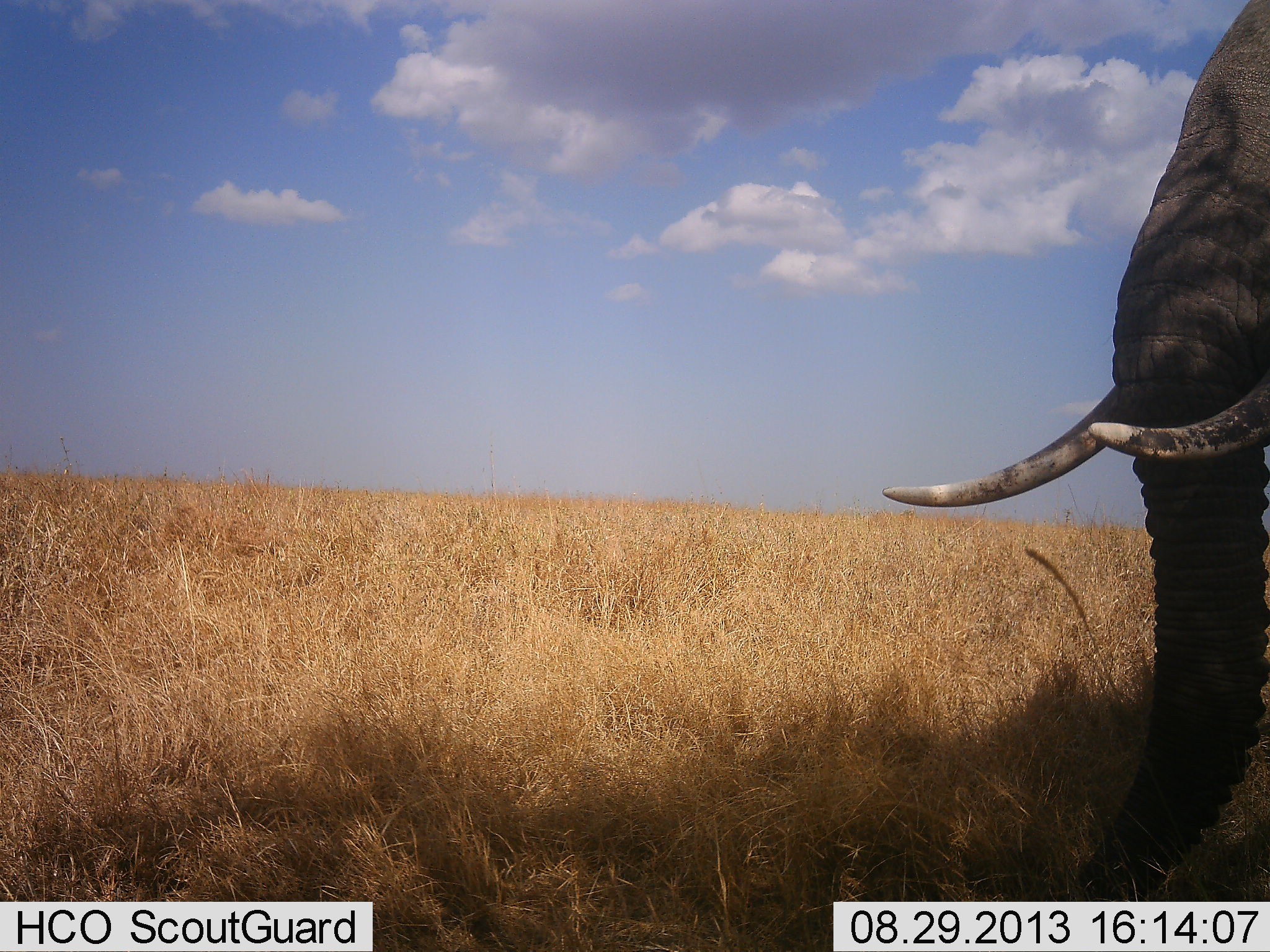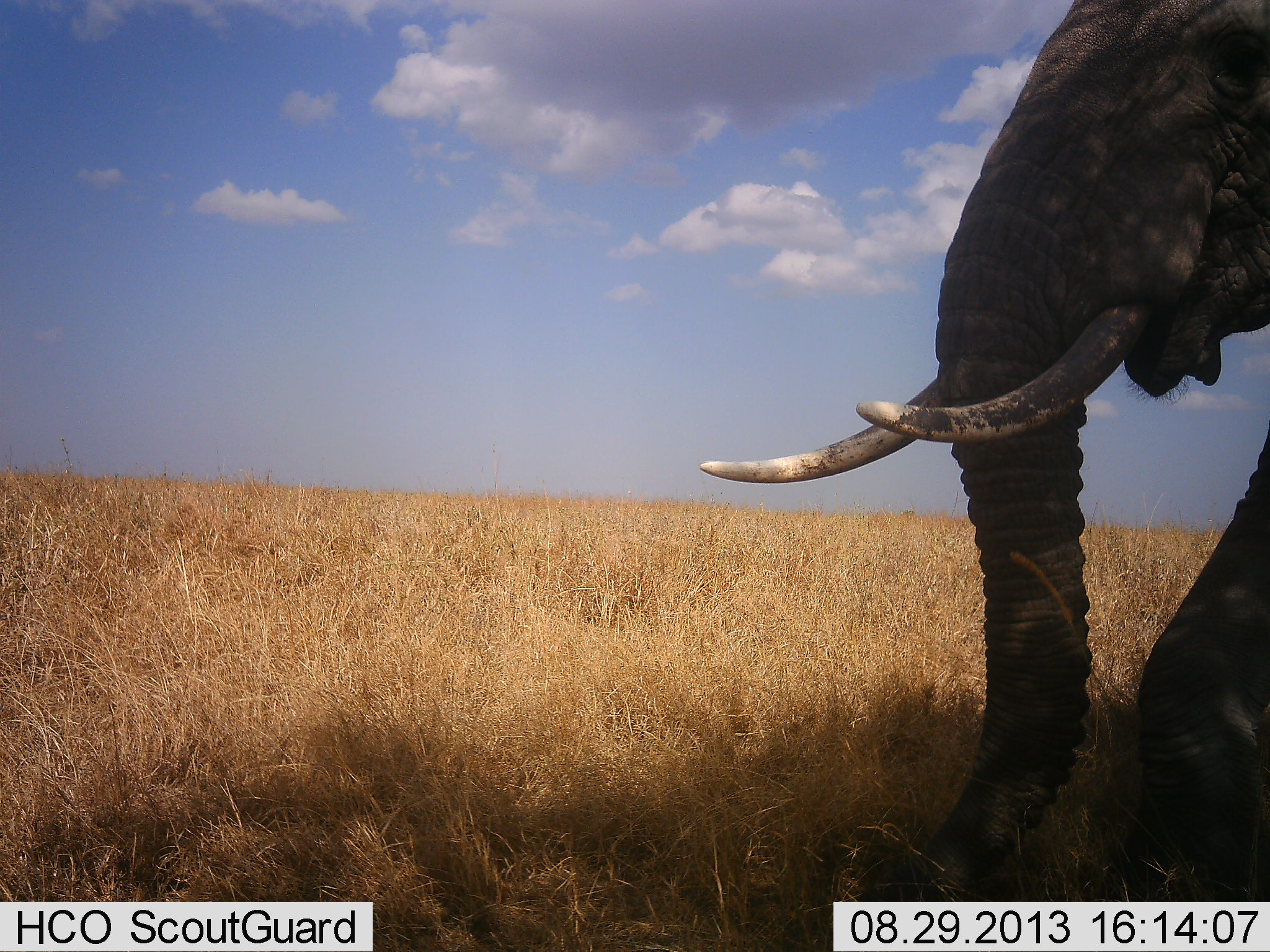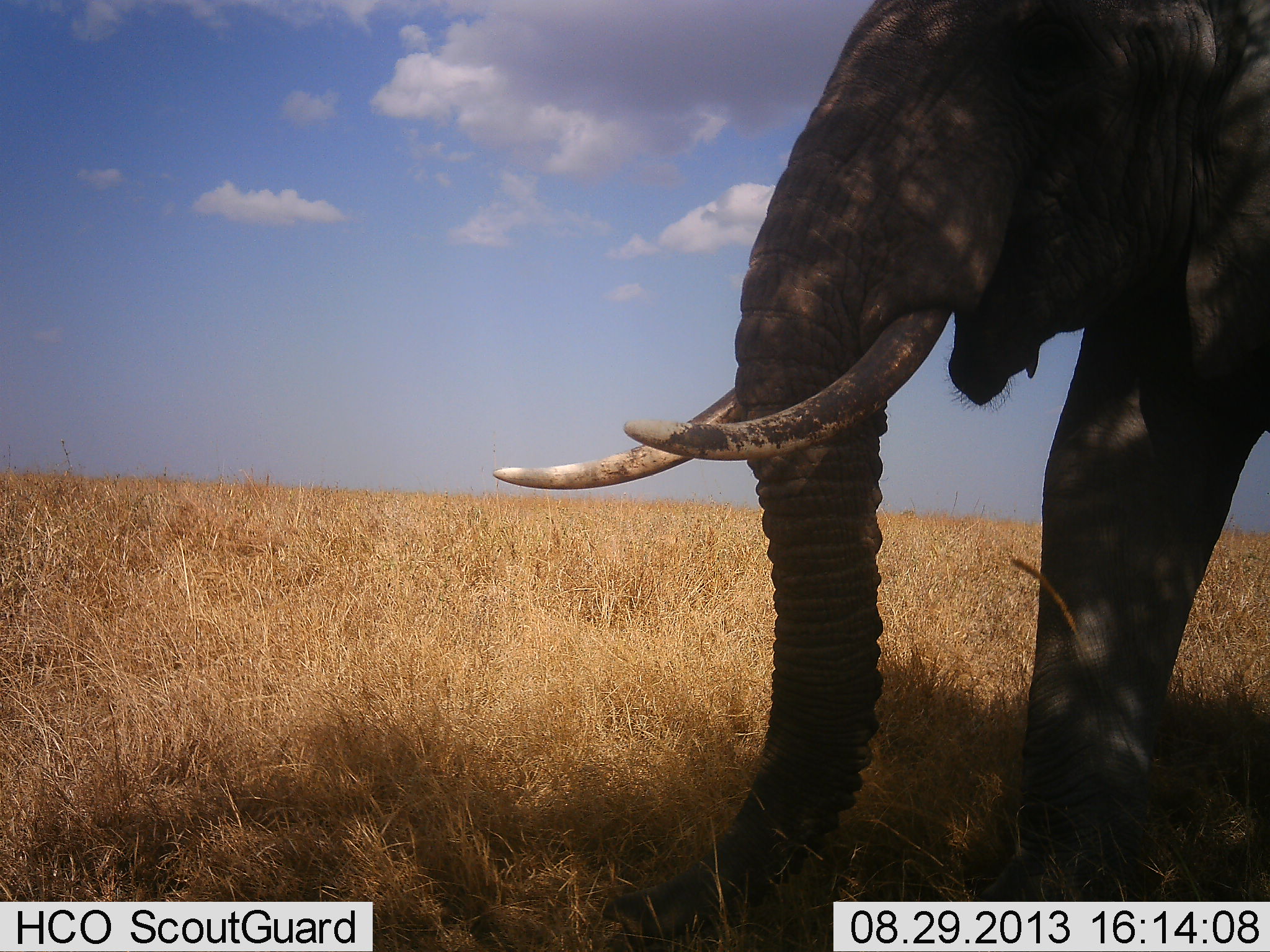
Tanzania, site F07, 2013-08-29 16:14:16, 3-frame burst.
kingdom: Animalia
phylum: Chordata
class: Mammalia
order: Proboscidea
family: Elephantidae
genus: Loxodonta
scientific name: Loxodonta africana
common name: african bush elephant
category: elephant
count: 1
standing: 20%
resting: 0%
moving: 90%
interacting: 0%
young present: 0%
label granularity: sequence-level